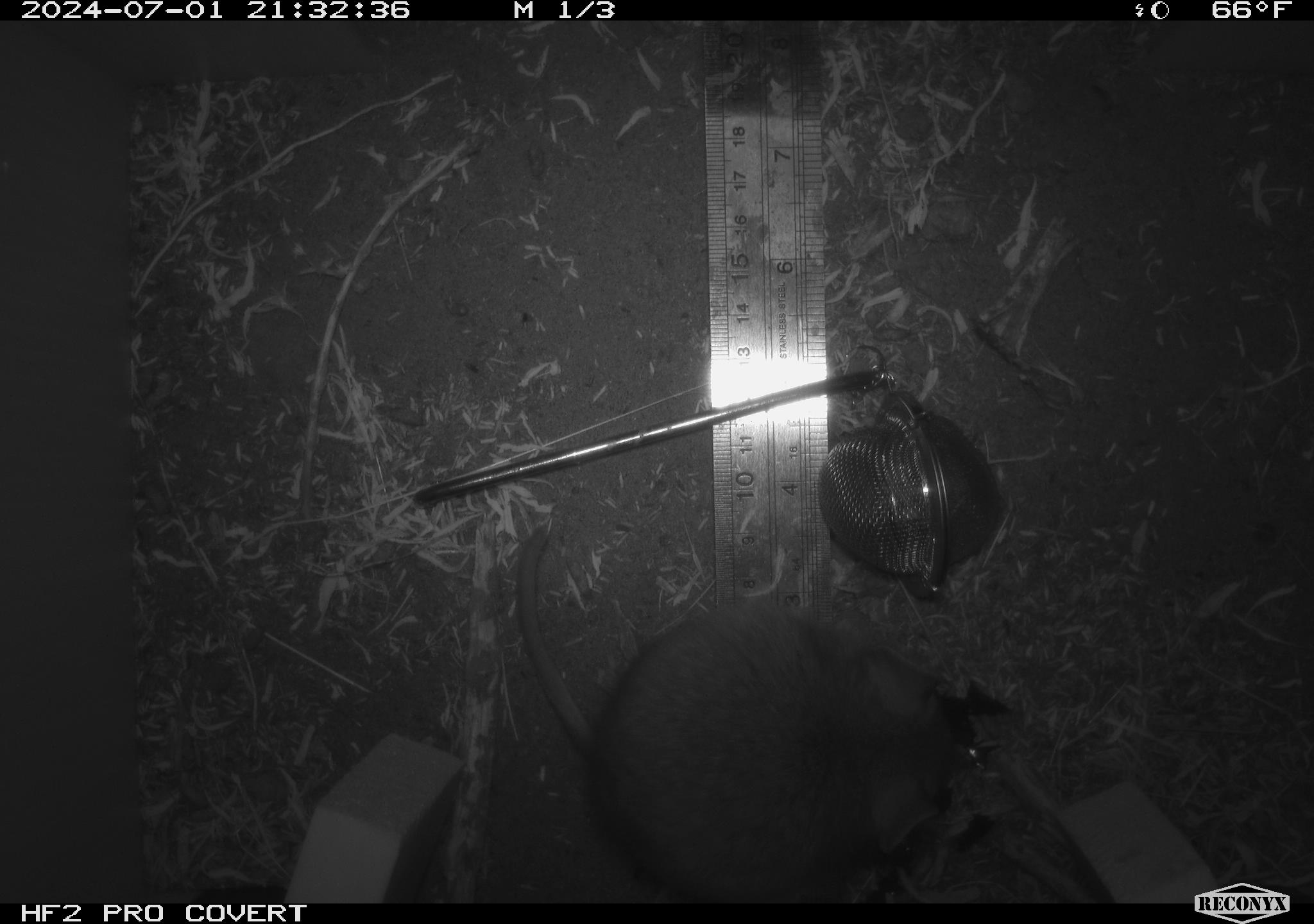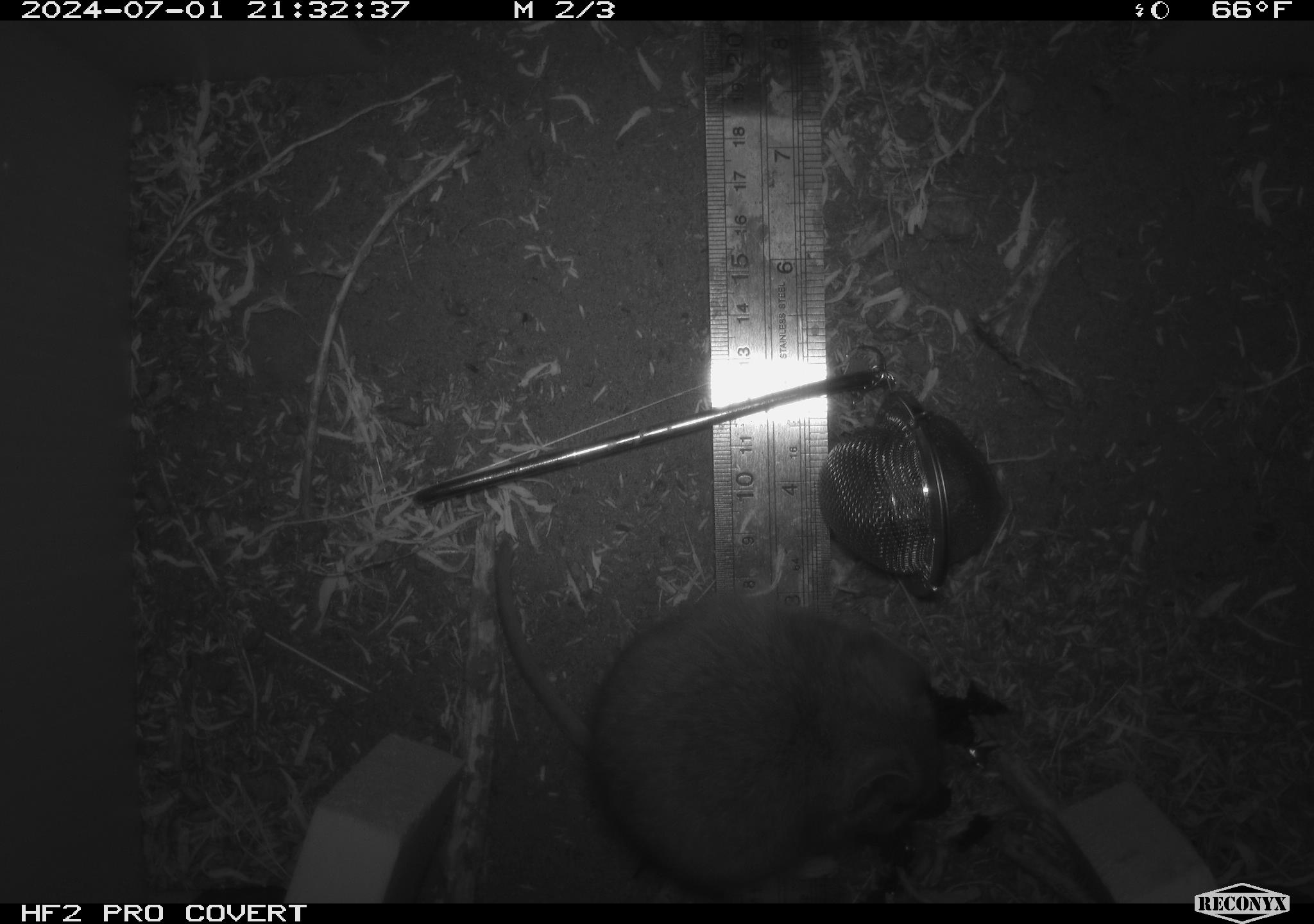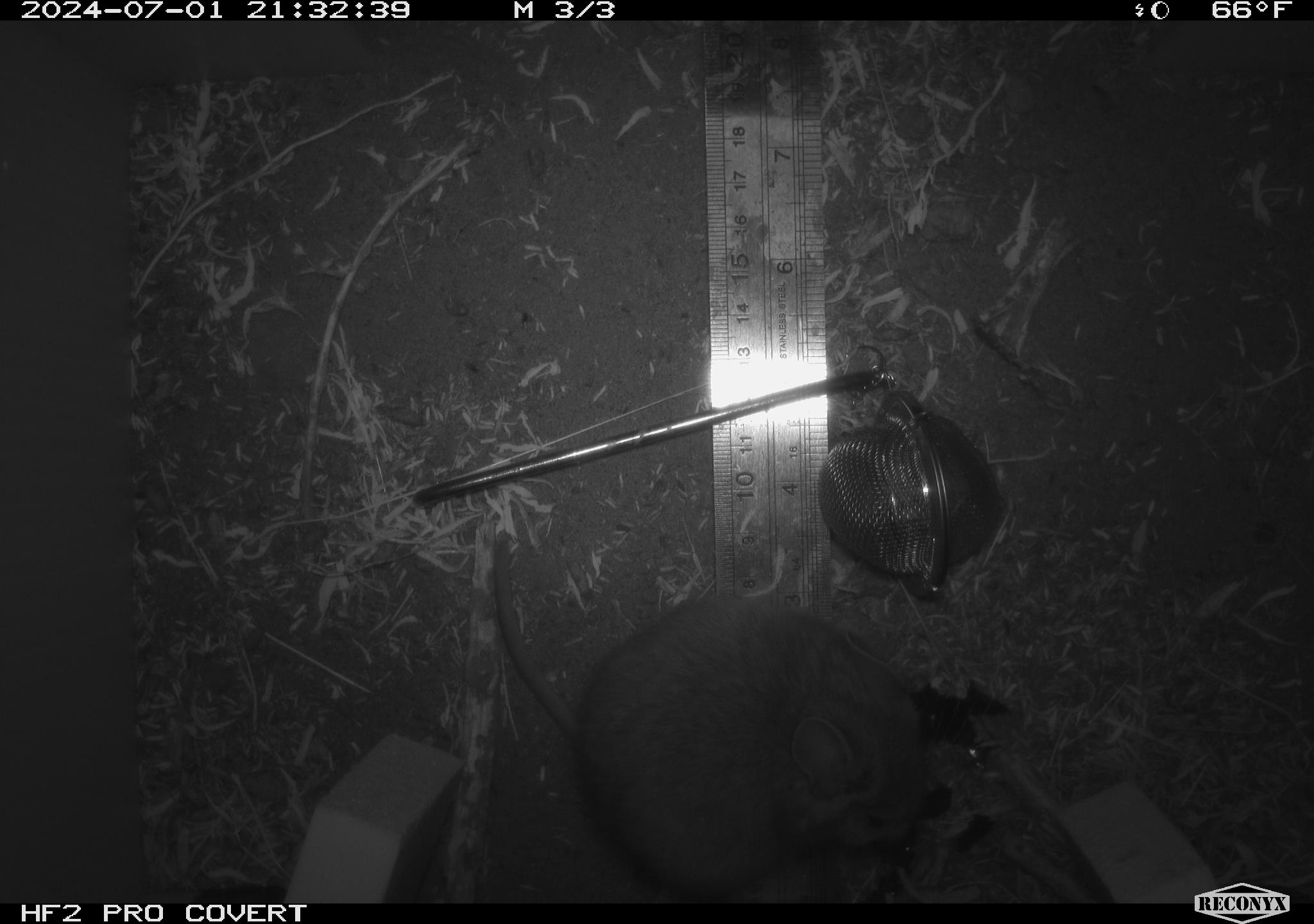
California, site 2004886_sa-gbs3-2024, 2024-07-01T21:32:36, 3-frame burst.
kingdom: Animalia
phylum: Chordata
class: Mammalia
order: Rodentia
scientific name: Rodentia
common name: woodrat or rat or mouse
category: woodrat or rat or mouse species